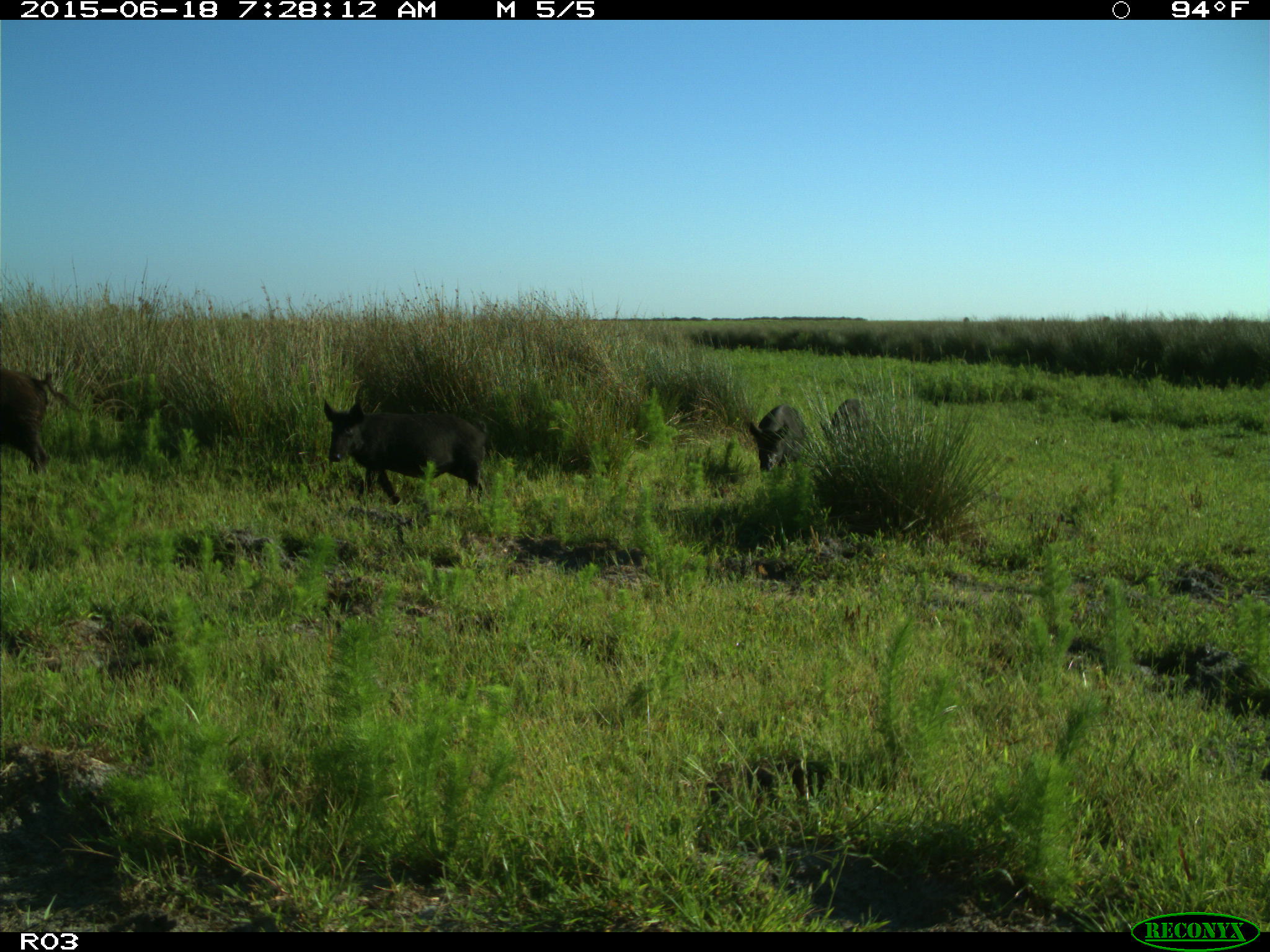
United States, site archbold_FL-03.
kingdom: Animalia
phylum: Chordata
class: Mammalia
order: Artiodactyla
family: Suidae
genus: Sus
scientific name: Sus scrofa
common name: wild boar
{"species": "Sus scrofa (wild boar)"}